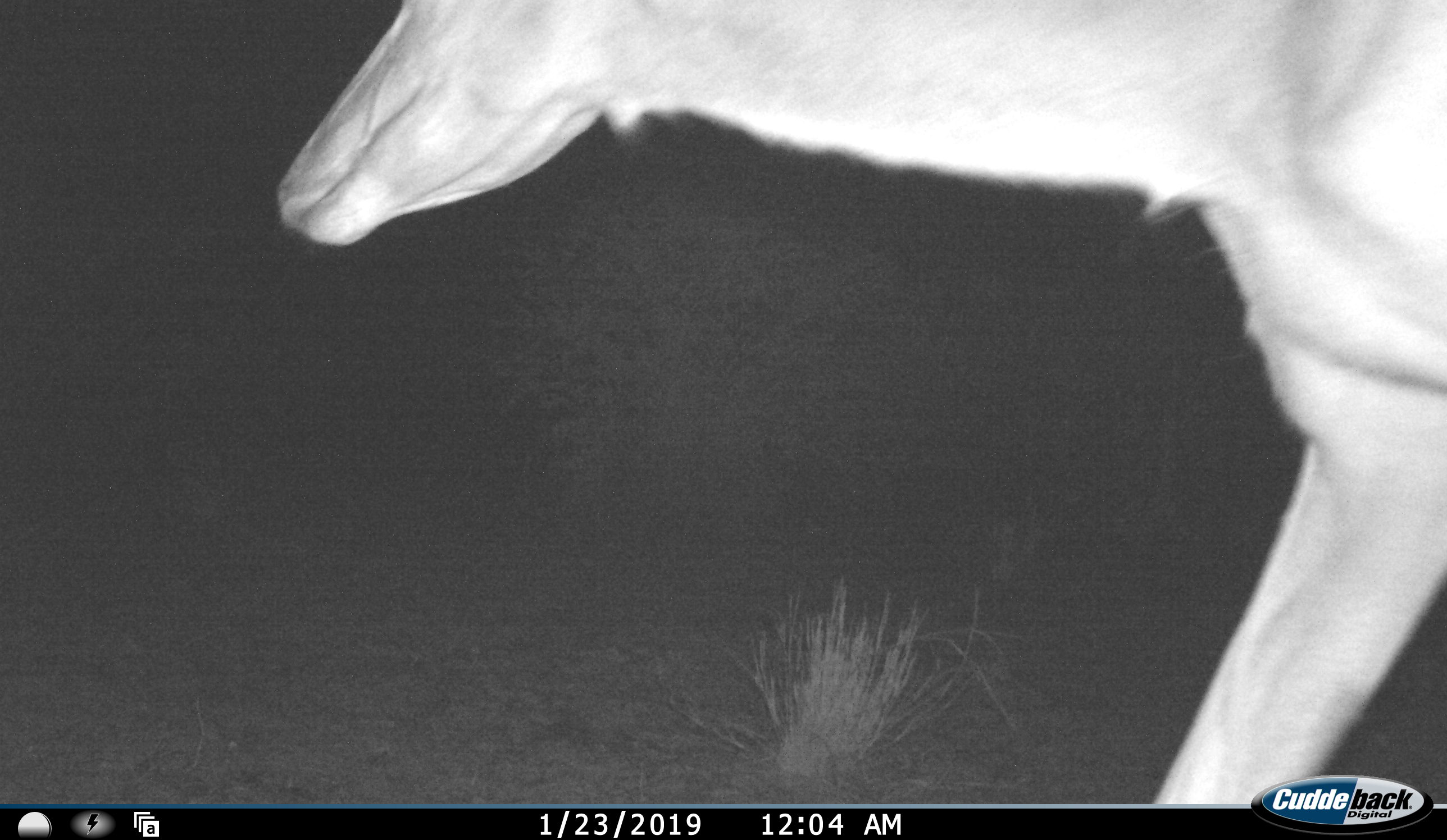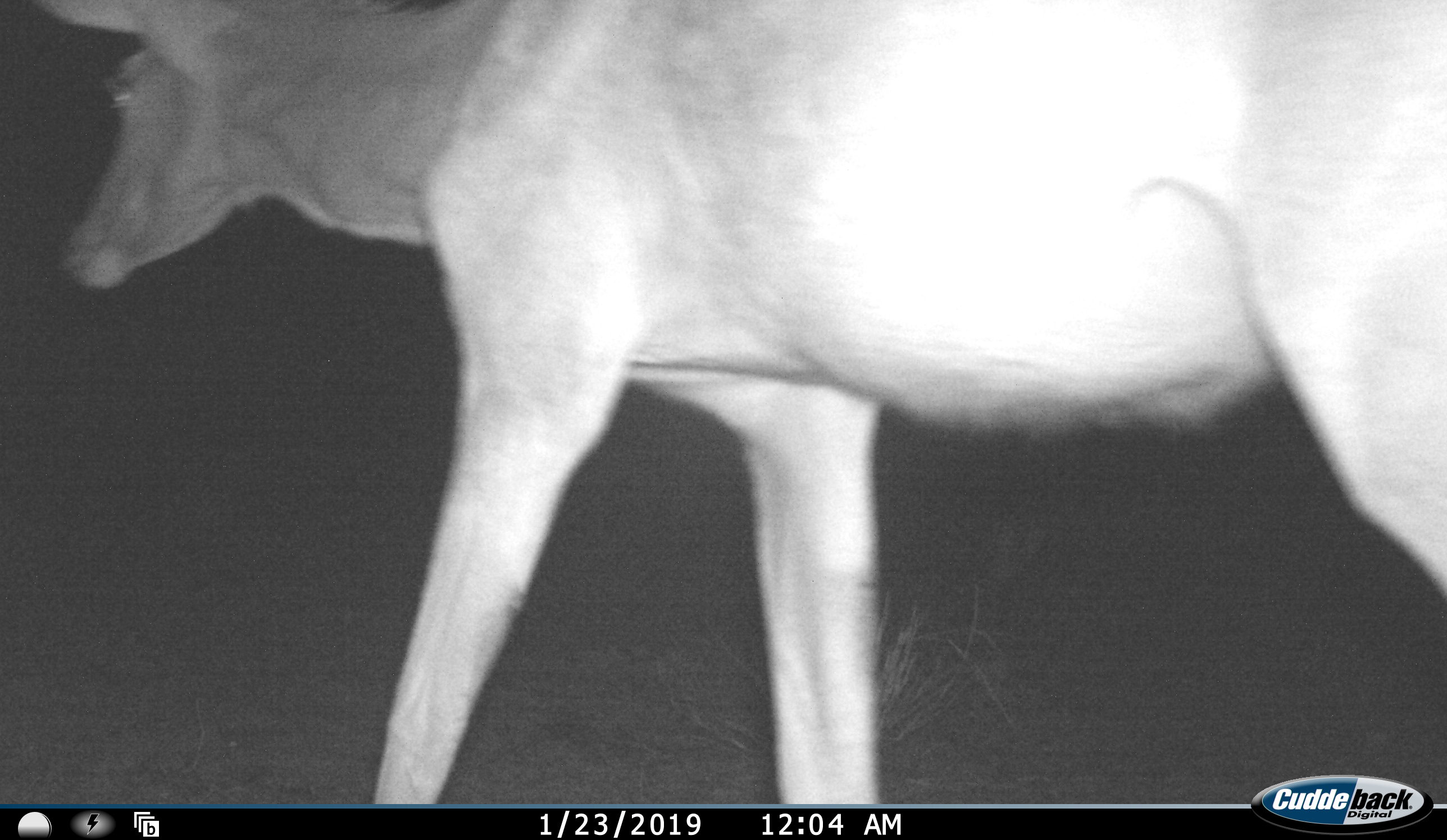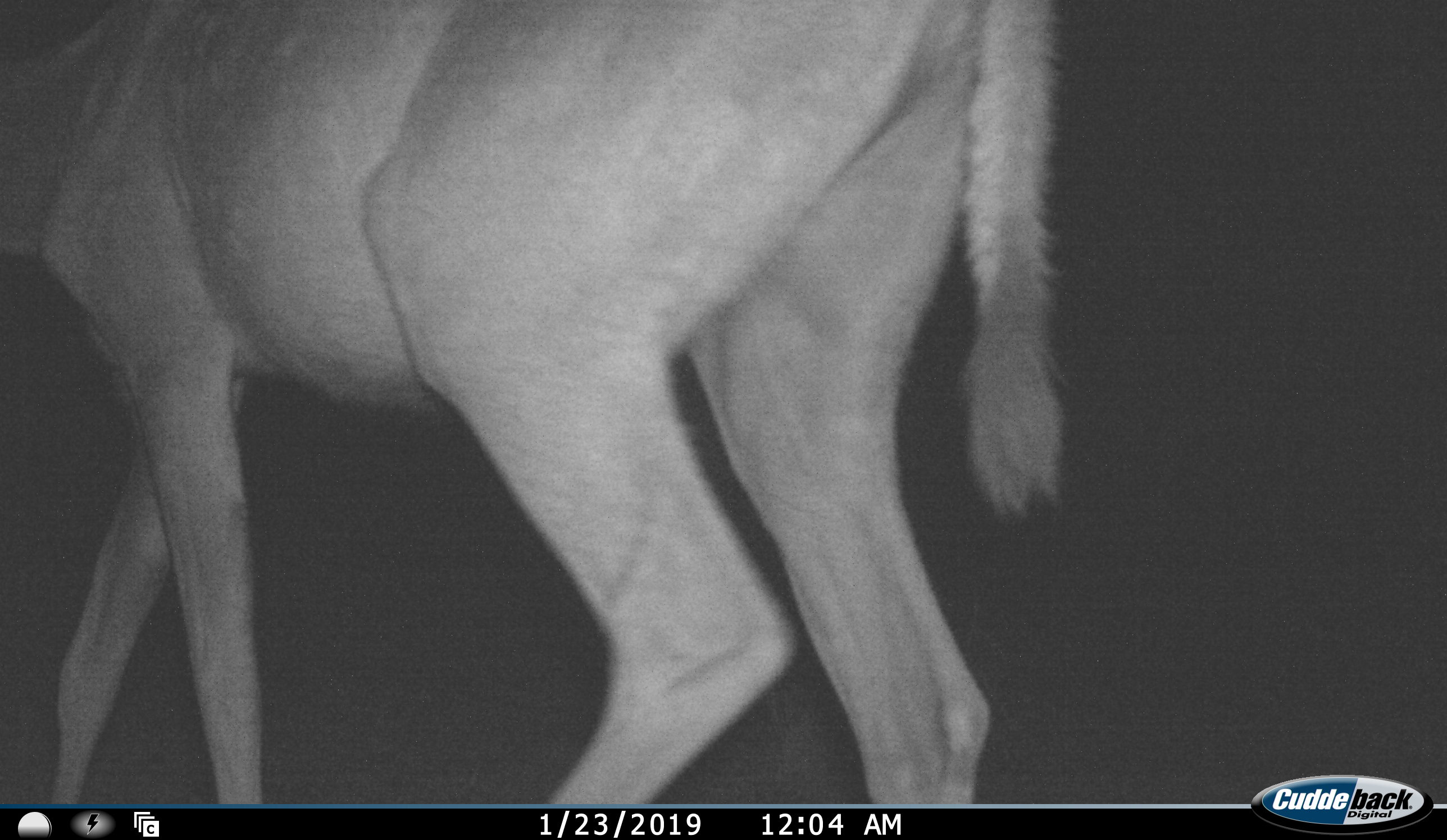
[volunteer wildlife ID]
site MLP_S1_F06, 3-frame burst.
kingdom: Animalia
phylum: Chordata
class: Mammalia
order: Artiodactyla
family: Bovidae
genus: Tragelaphus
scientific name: Tragelaphus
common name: kudu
Kudu (Tragelaphus), count 1. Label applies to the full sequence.